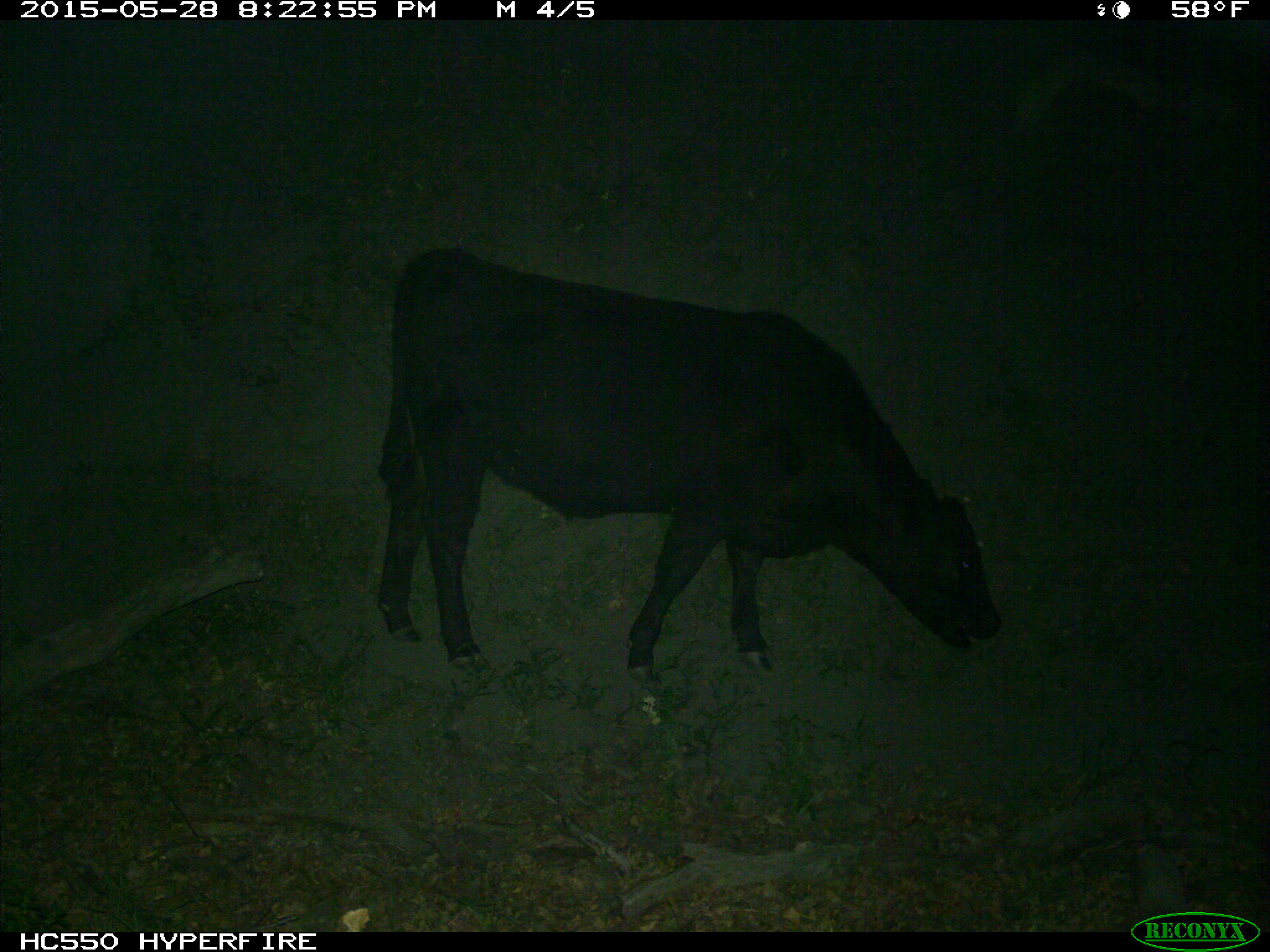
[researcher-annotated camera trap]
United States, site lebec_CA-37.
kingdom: Animalia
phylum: Chordata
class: Mammalia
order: Artiodactyla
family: Bovidae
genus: Bos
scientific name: Bos taurus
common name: domestic cow